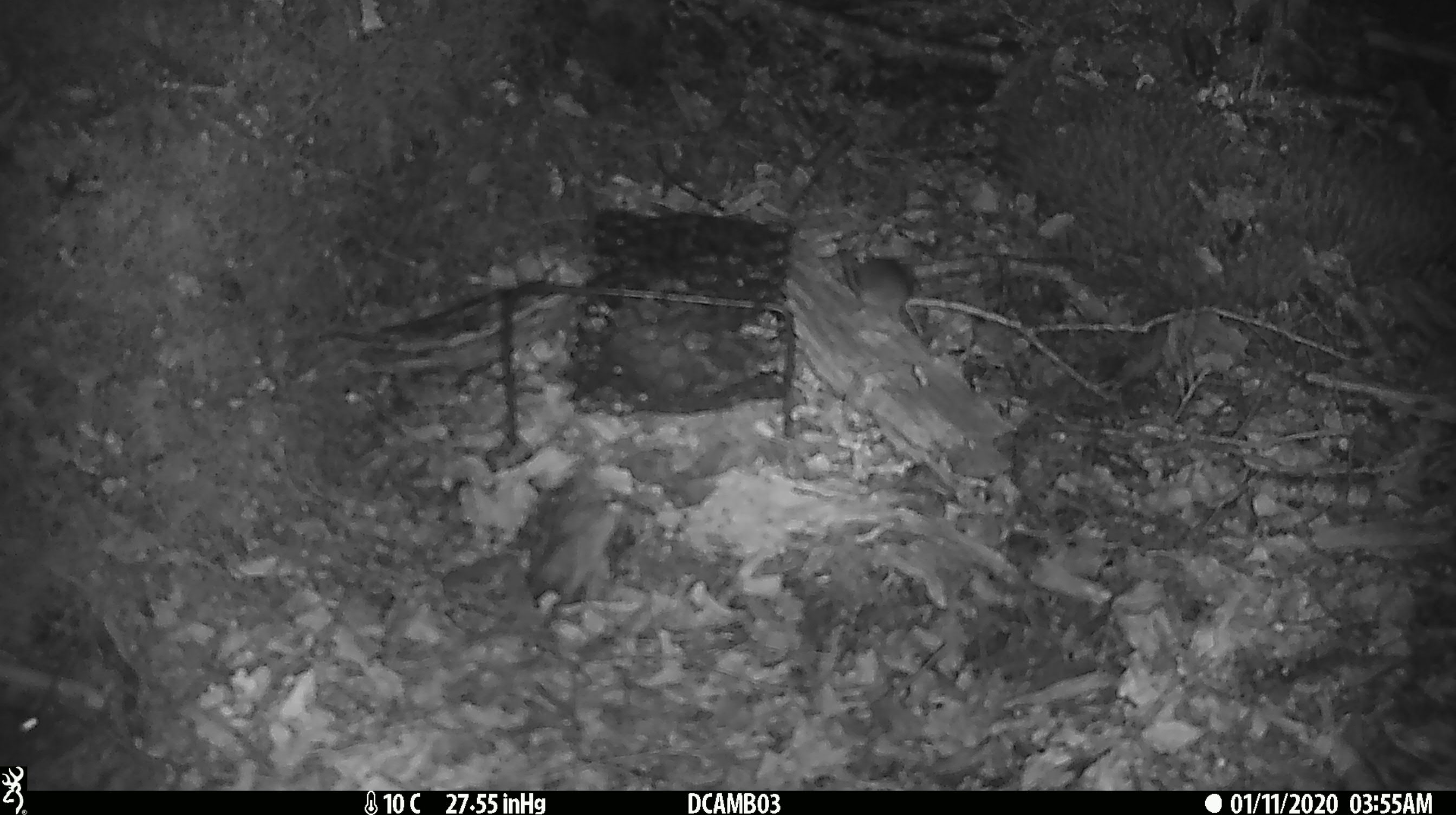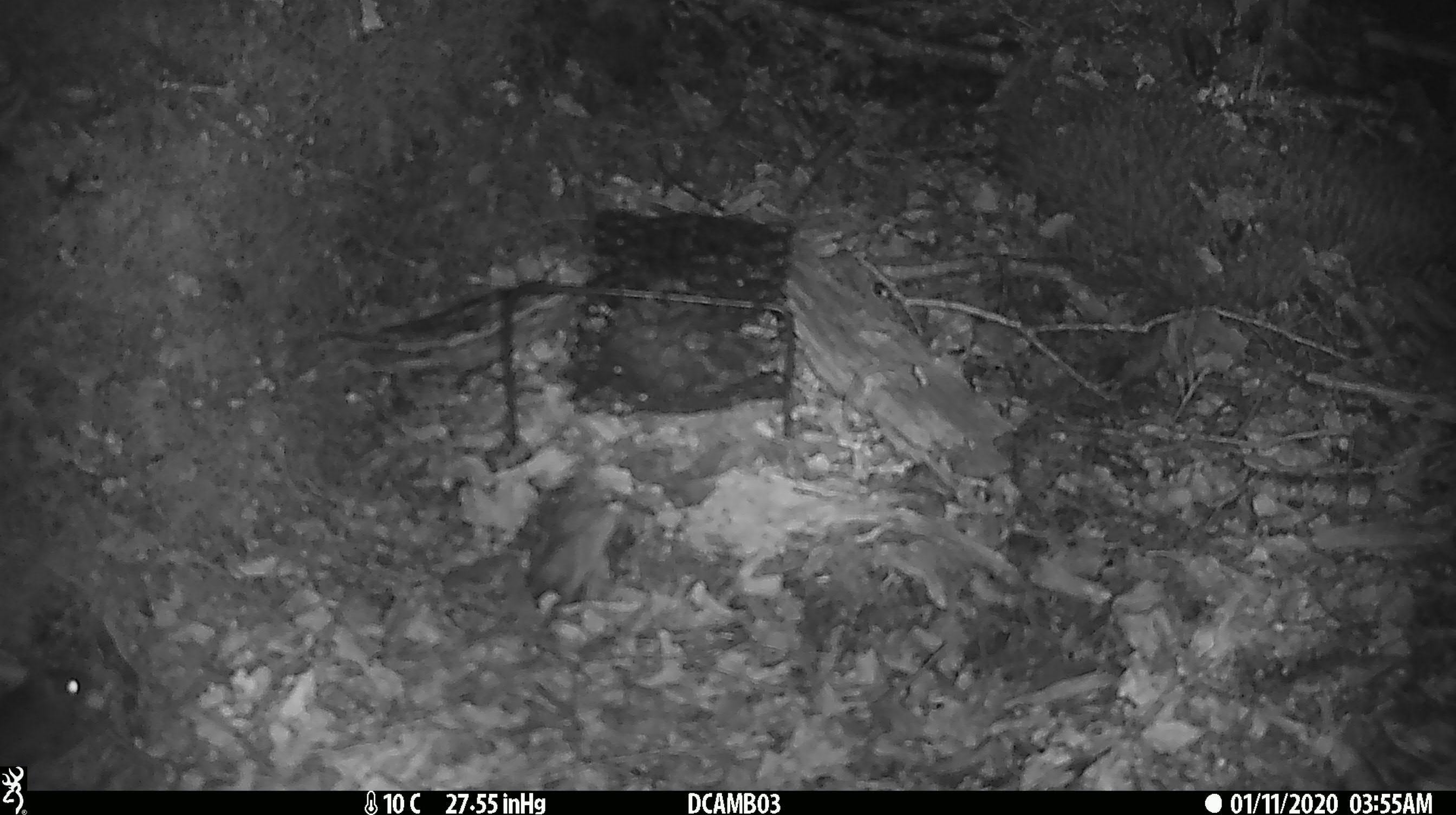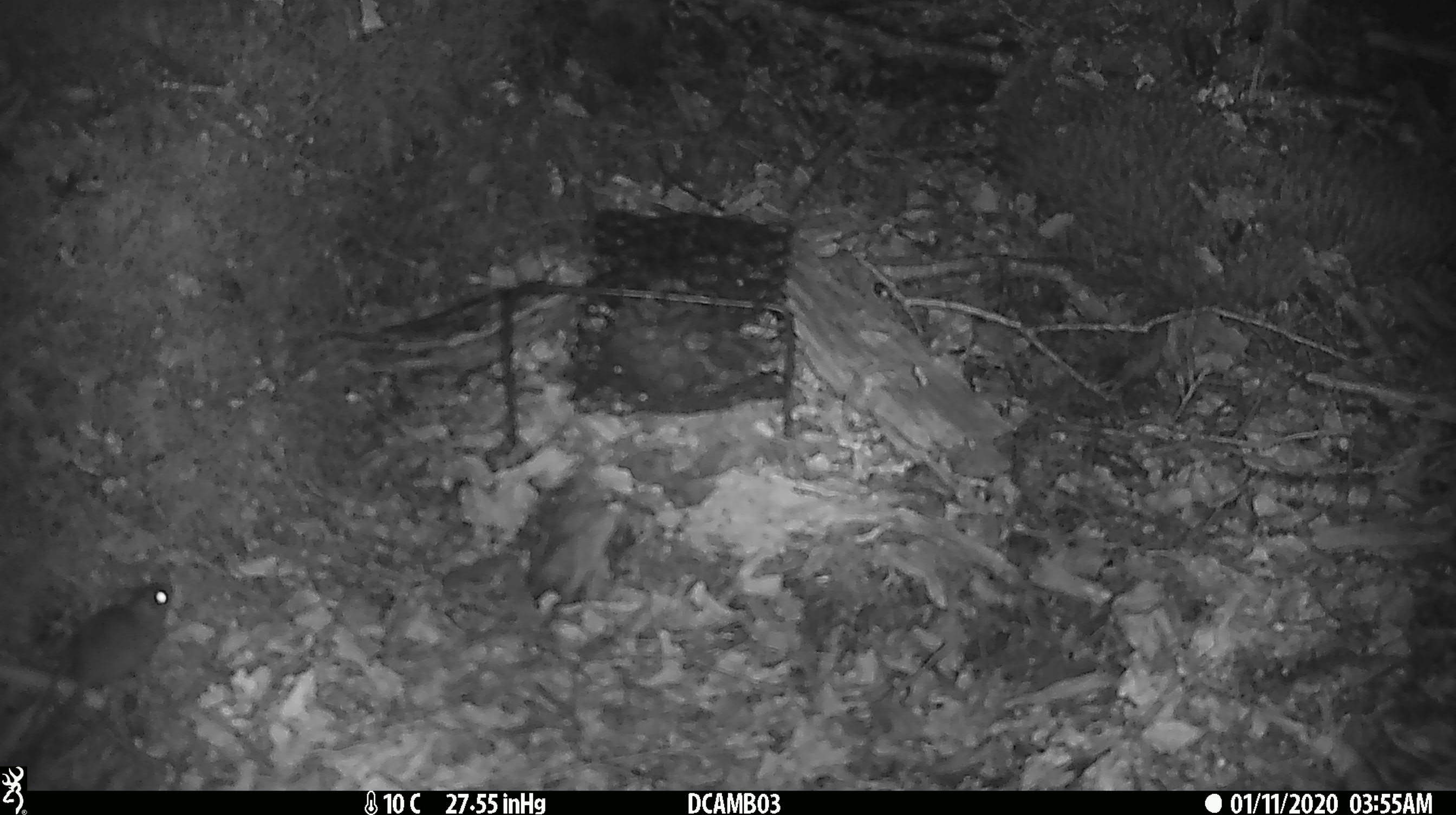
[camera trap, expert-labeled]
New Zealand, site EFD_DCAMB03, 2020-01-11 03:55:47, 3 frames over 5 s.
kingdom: Animalia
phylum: Chordata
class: Mammalia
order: Rodentia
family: Muridae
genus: Mus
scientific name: Mus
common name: mouse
Mouse (Mus).